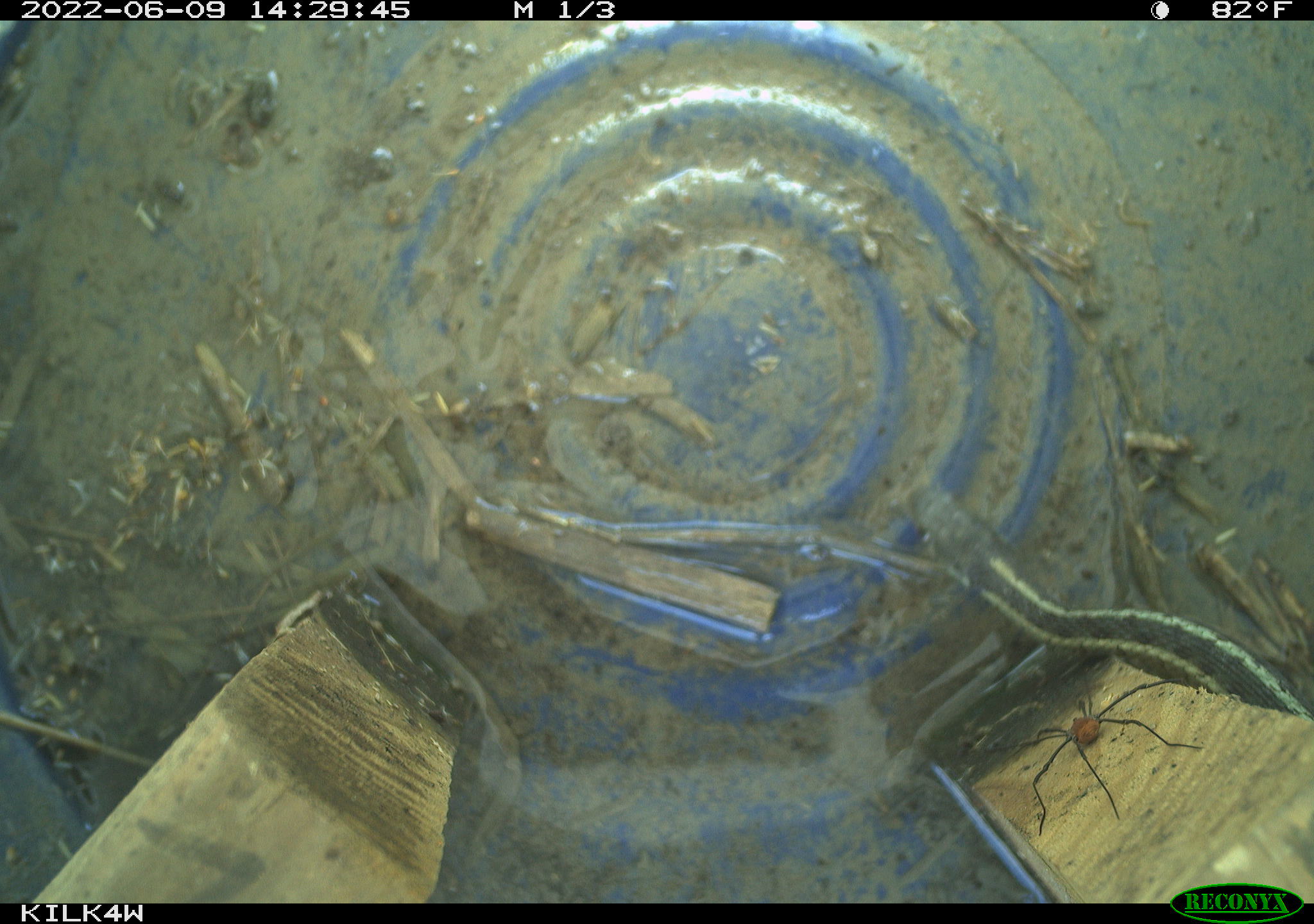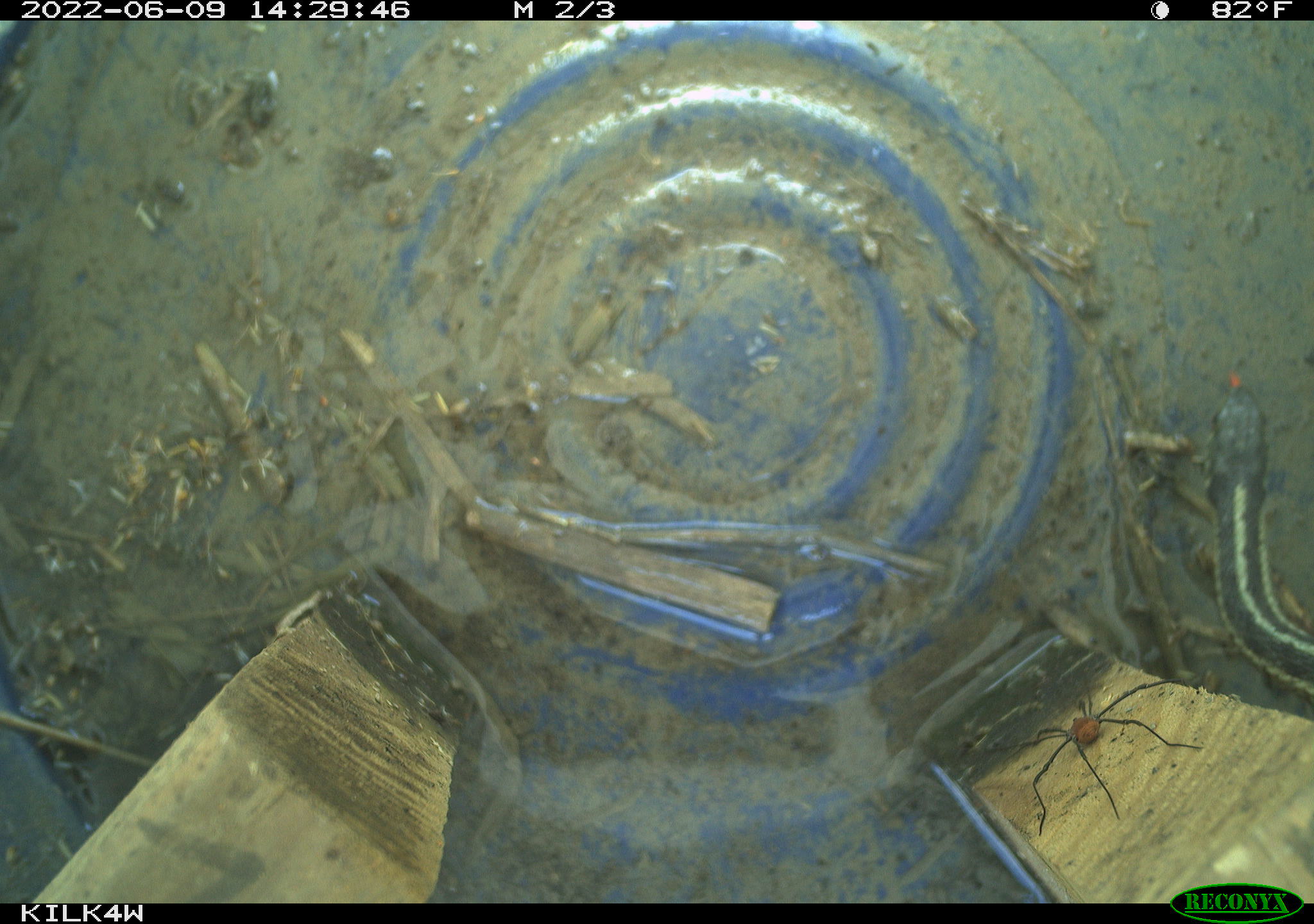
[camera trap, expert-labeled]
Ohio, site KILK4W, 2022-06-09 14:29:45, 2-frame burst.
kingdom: Animalia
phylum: Chordata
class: Reptilia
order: Squamata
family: Colubridae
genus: Thamnophis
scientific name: Thamnophis sirtalis sirtalis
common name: eastern gartersnake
Eastern gartersnake (Thamnophis sirtalis sirtalis).